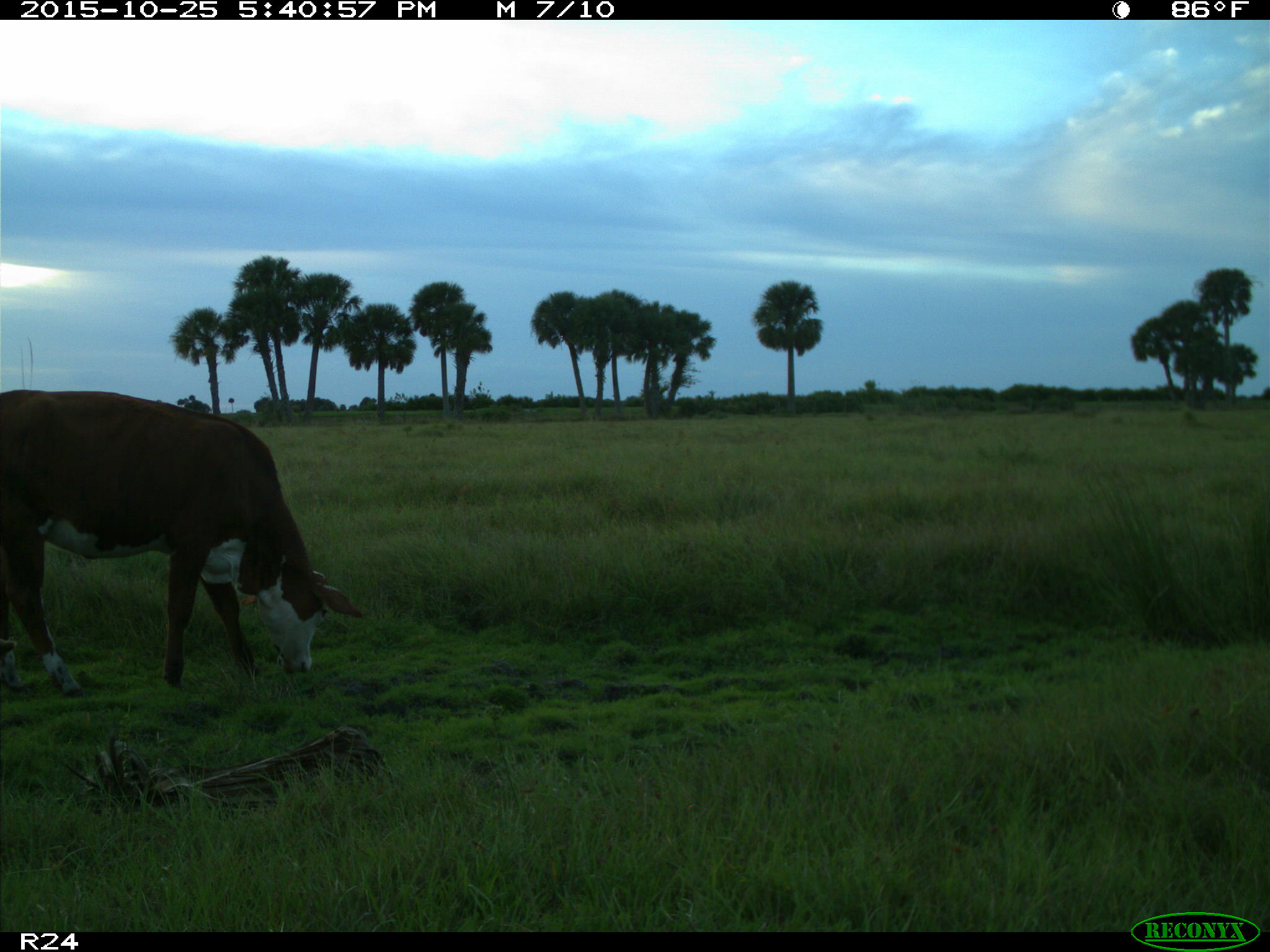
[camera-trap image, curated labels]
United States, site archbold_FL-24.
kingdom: Animalia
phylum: Chordata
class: Mammalia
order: Artiodactyla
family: Bovidae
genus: Bos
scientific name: Bos taurus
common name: domestic cow